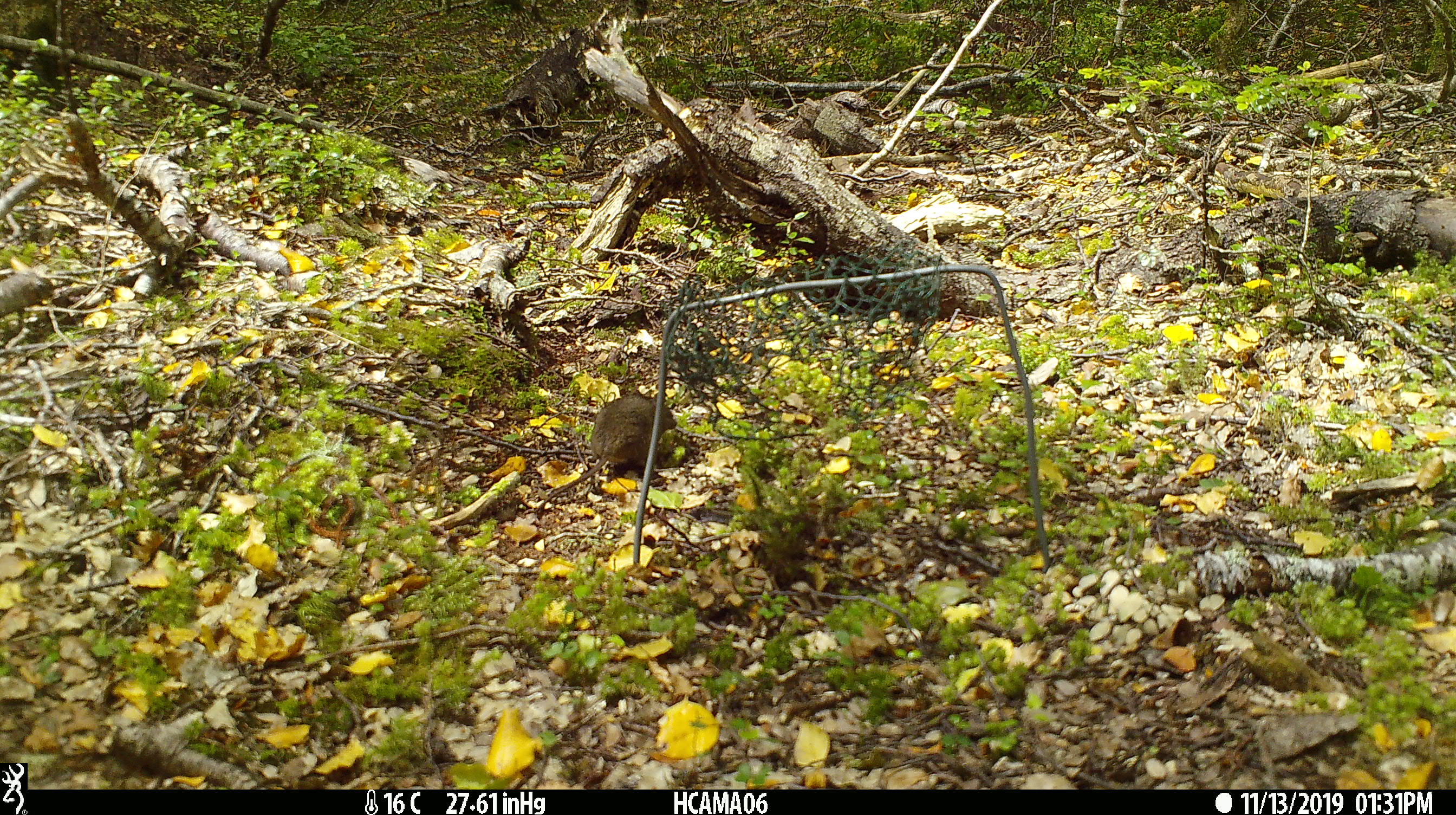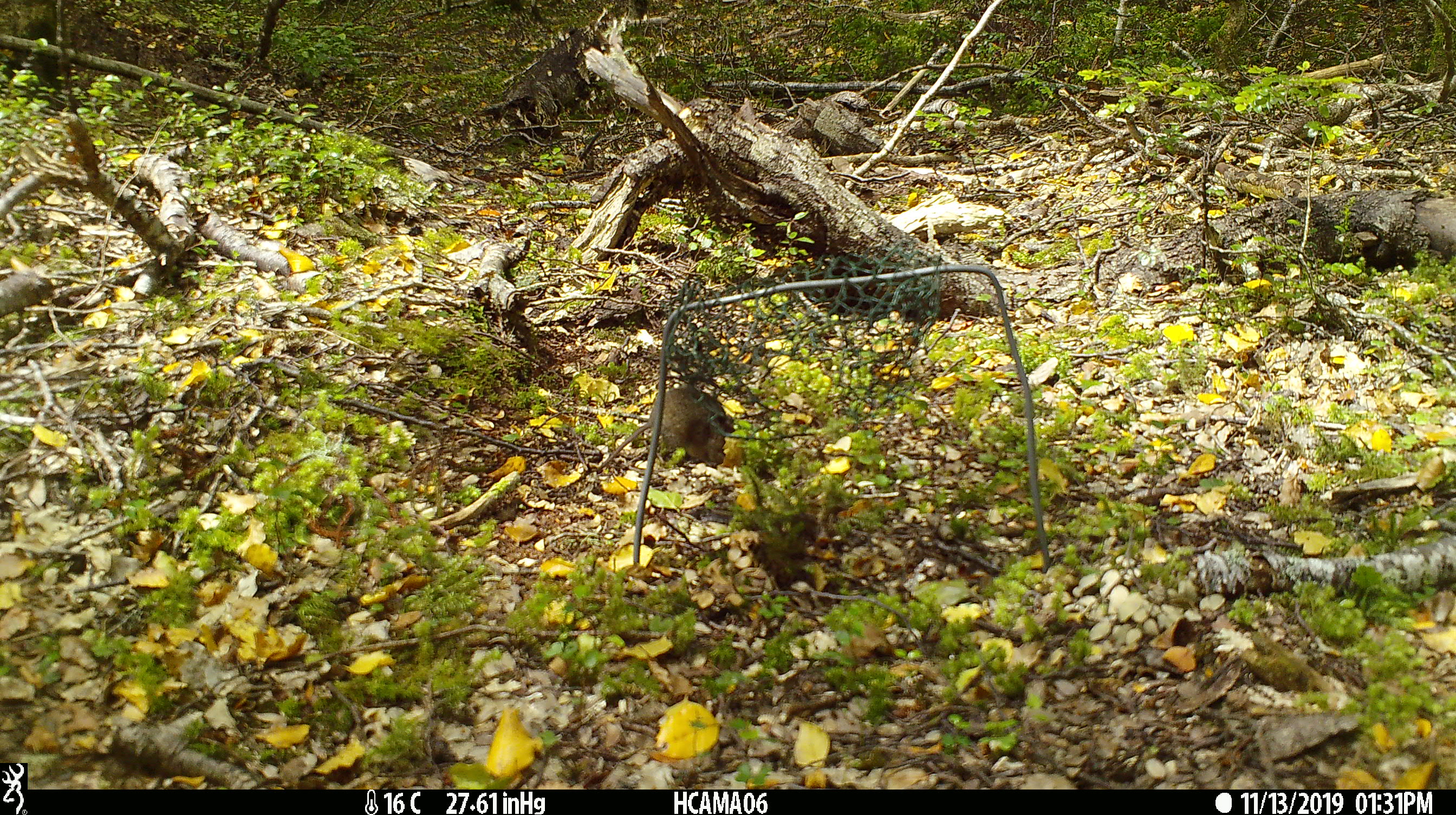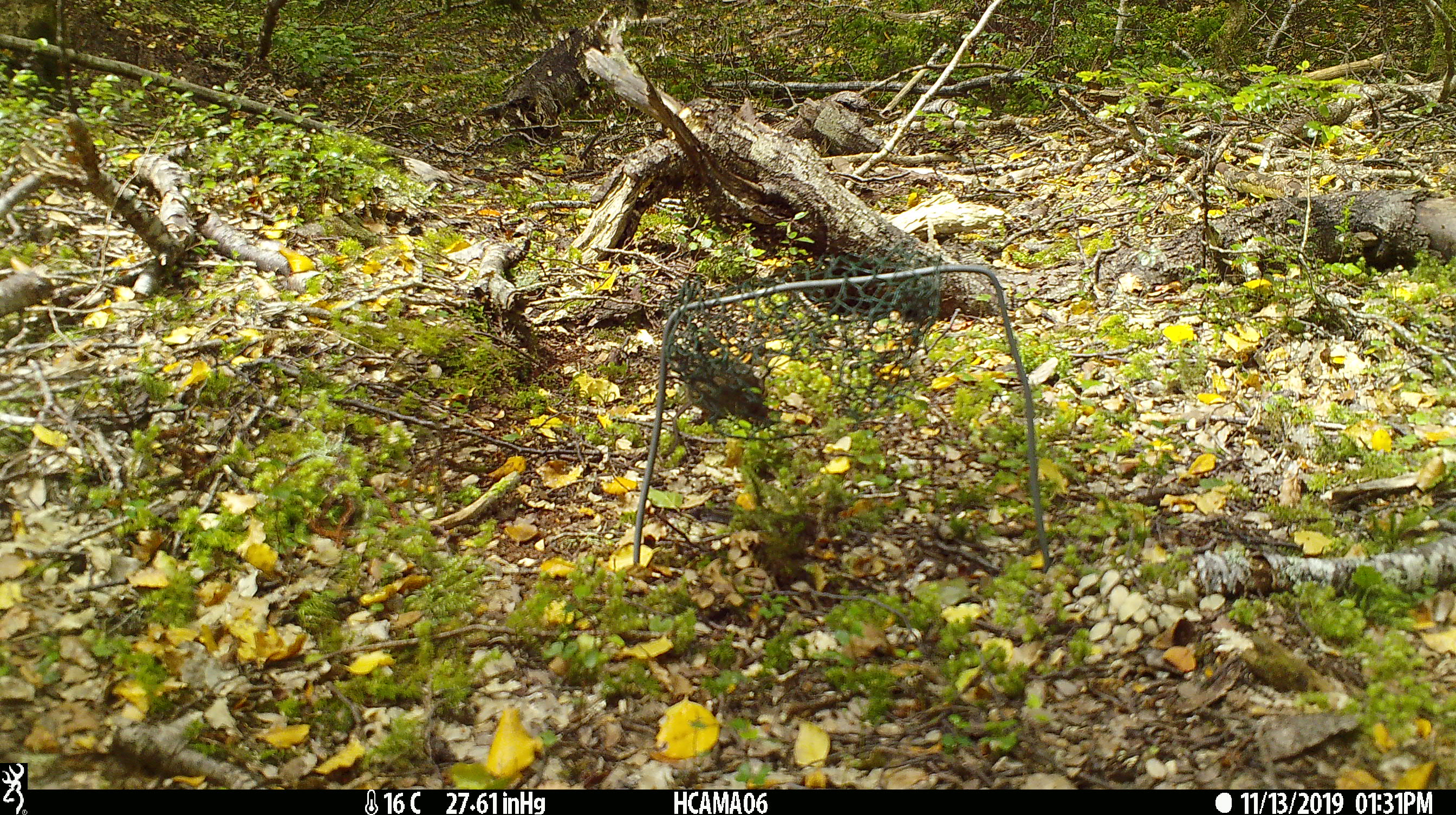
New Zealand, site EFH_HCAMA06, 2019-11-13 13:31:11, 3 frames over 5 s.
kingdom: Animalia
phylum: Chordata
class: Mammalia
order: Rodentia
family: Muridae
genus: Mus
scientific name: Mus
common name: mouse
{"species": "mouse (Mus)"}